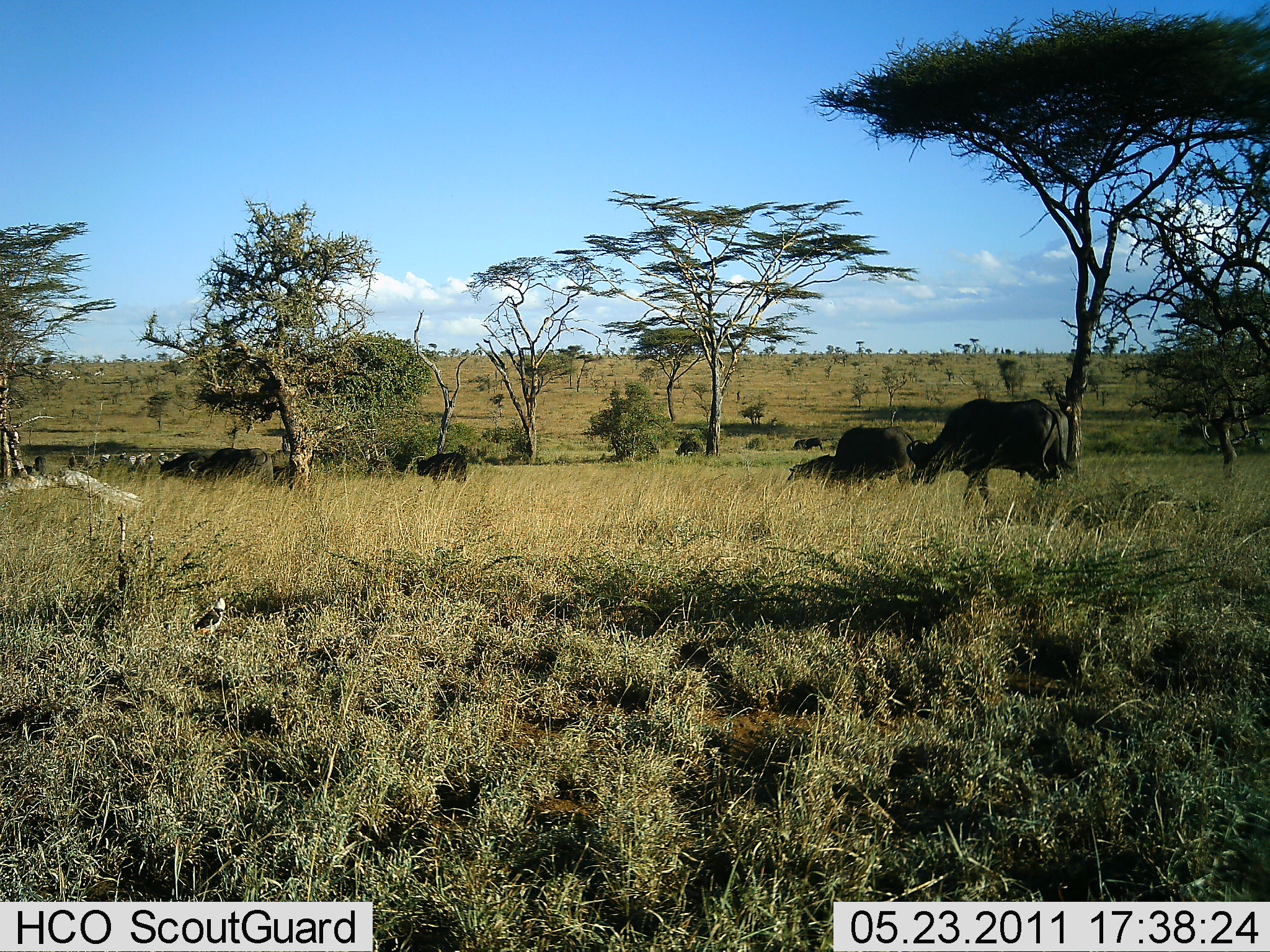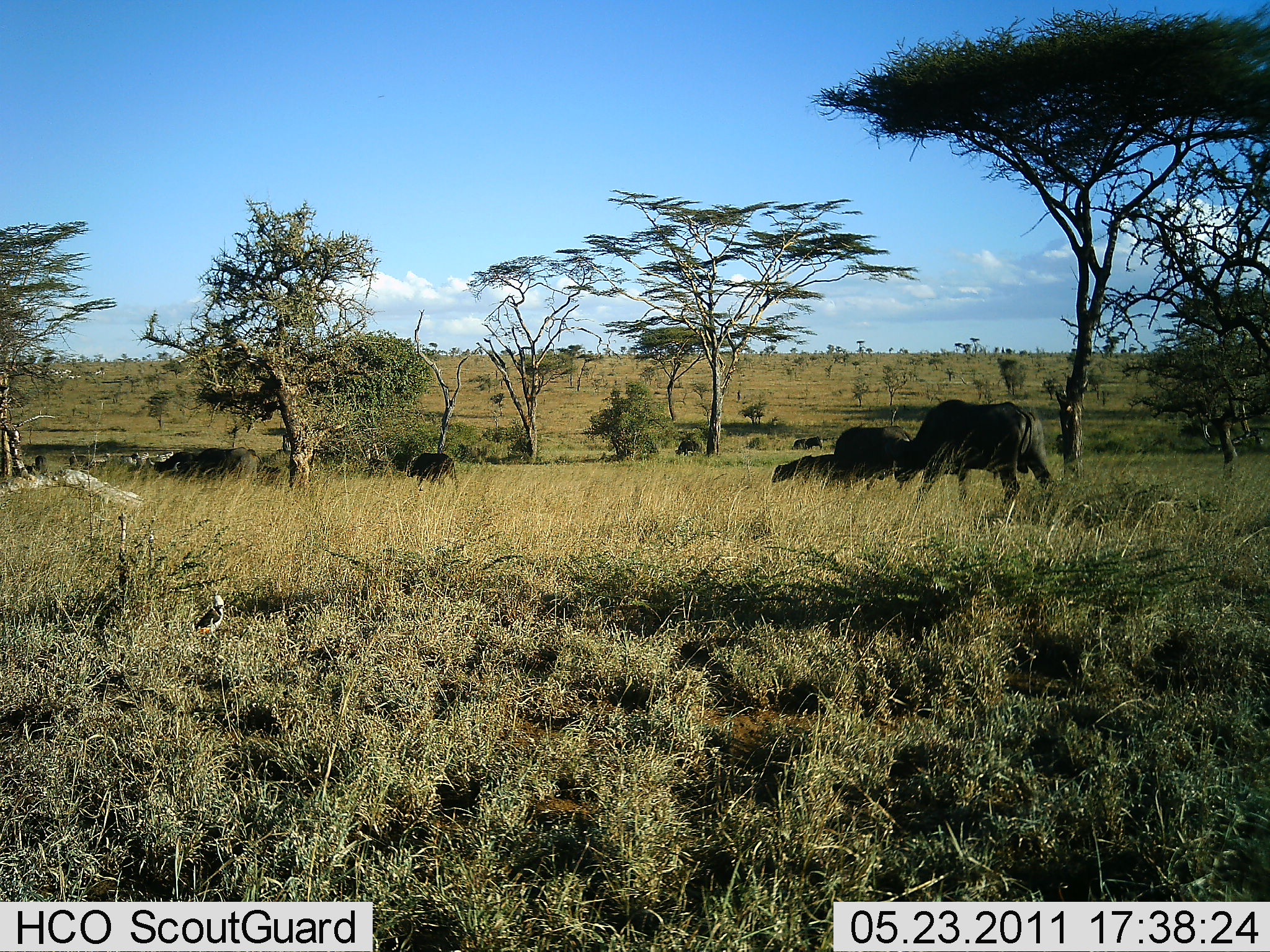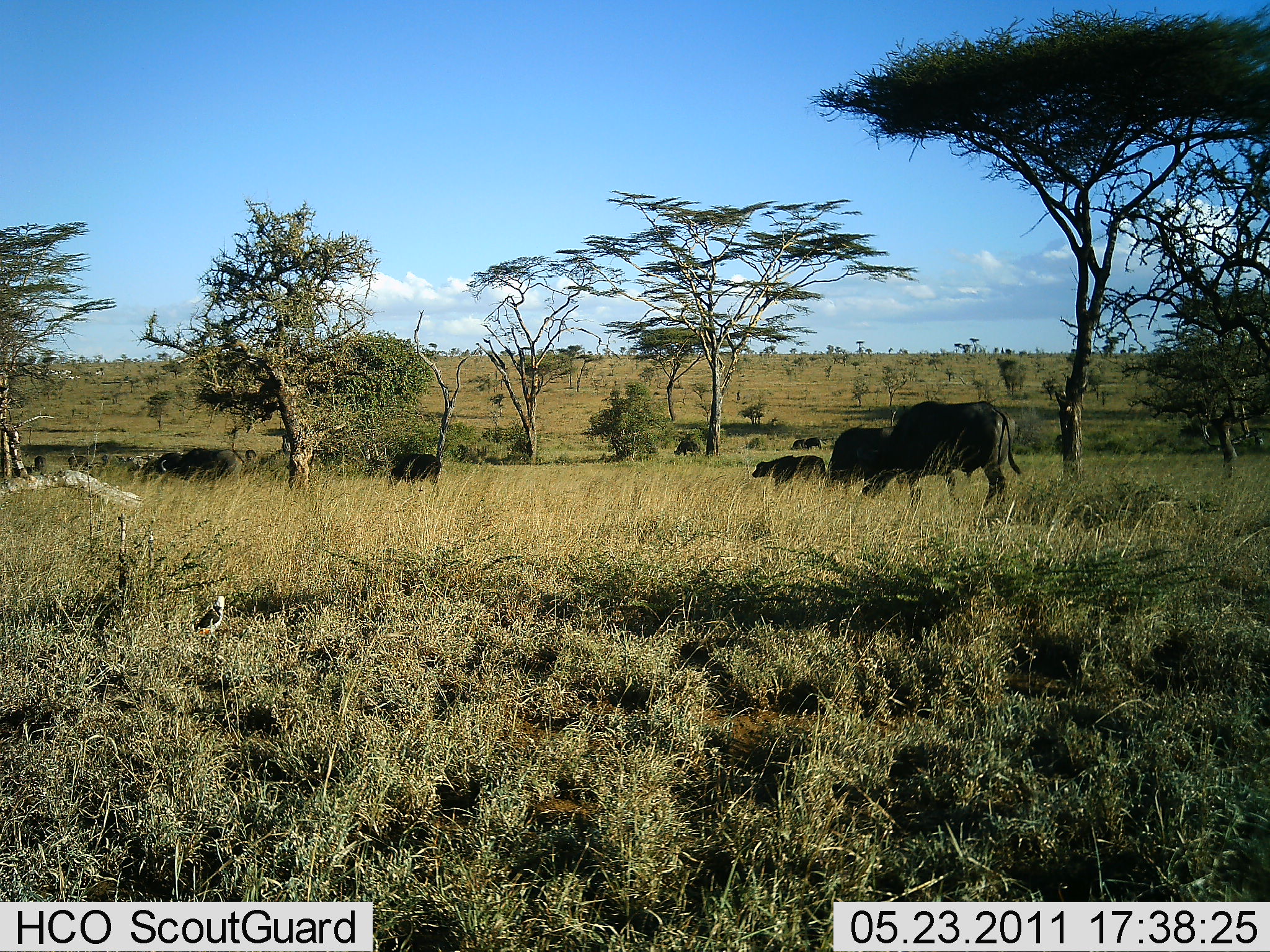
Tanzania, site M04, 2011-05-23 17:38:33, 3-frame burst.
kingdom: Animalia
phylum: Chordata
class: Mammalia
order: Artiodactyla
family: Bovidae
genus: Syncerus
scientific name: Syncerus caffer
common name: cape buffalo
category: buffalo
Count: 8.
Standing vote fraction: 21%.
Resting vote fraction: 7%.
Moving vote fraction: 64%.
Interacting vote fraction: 7%.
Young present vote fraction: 0%.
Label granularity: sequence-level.